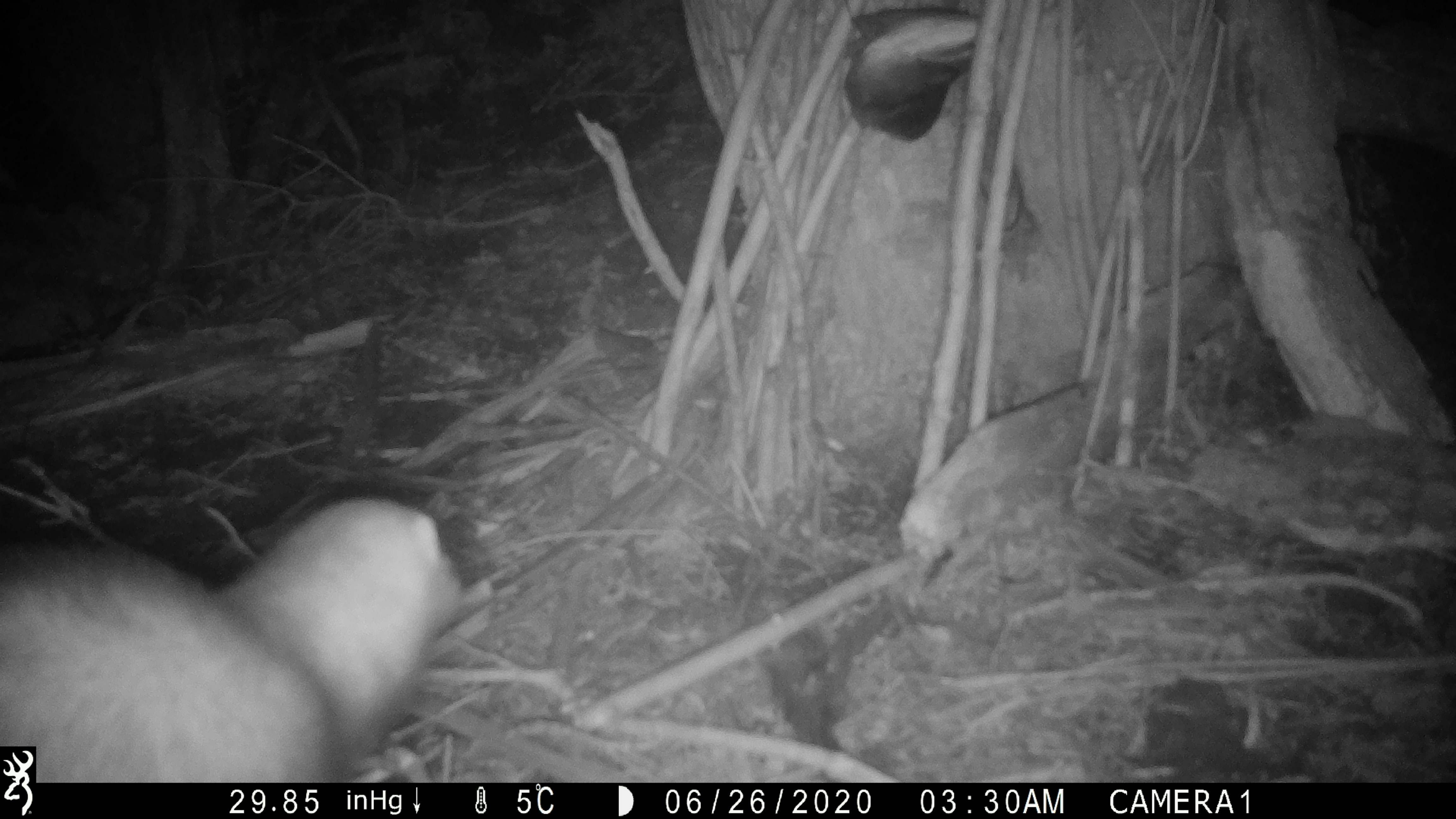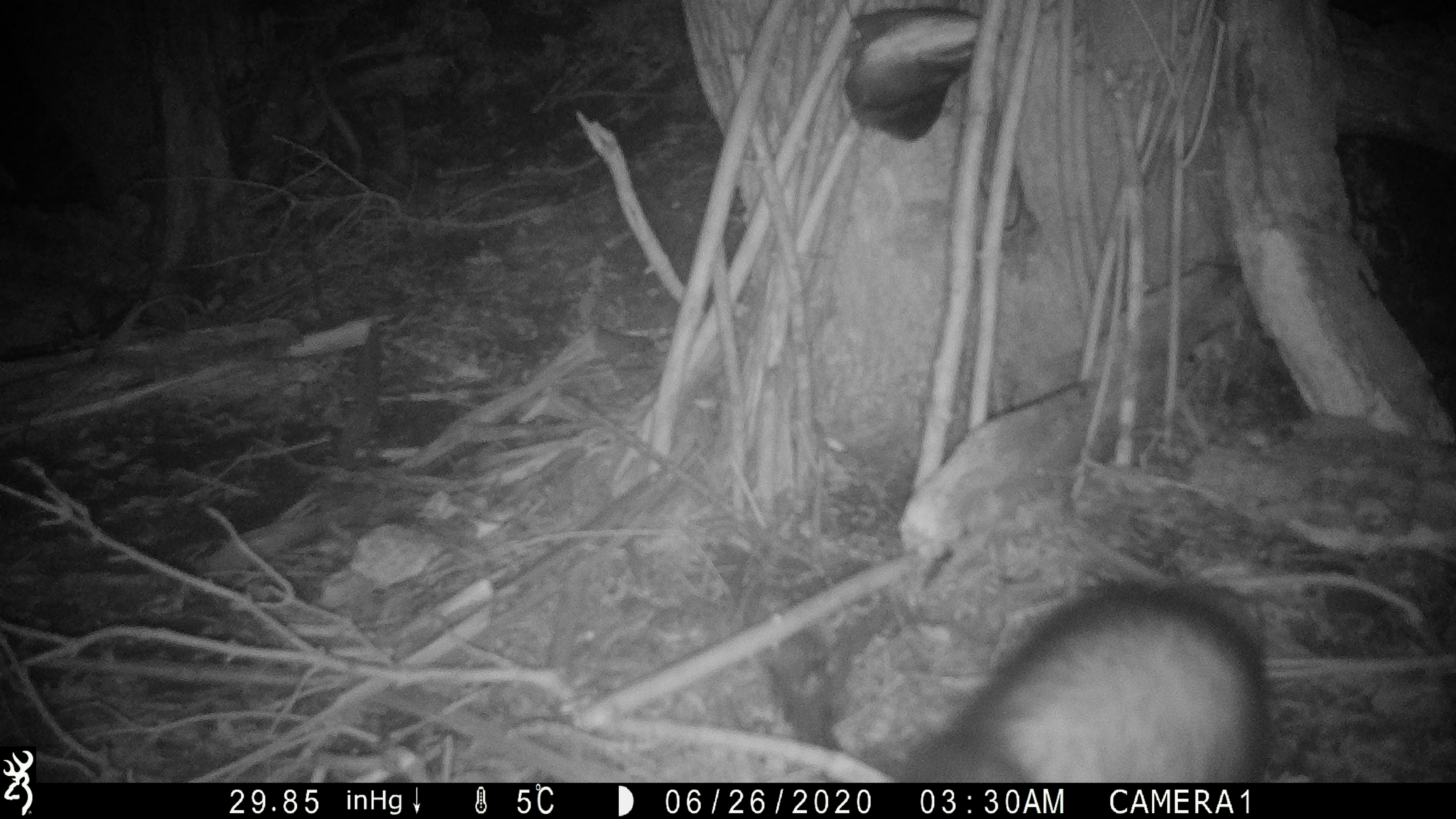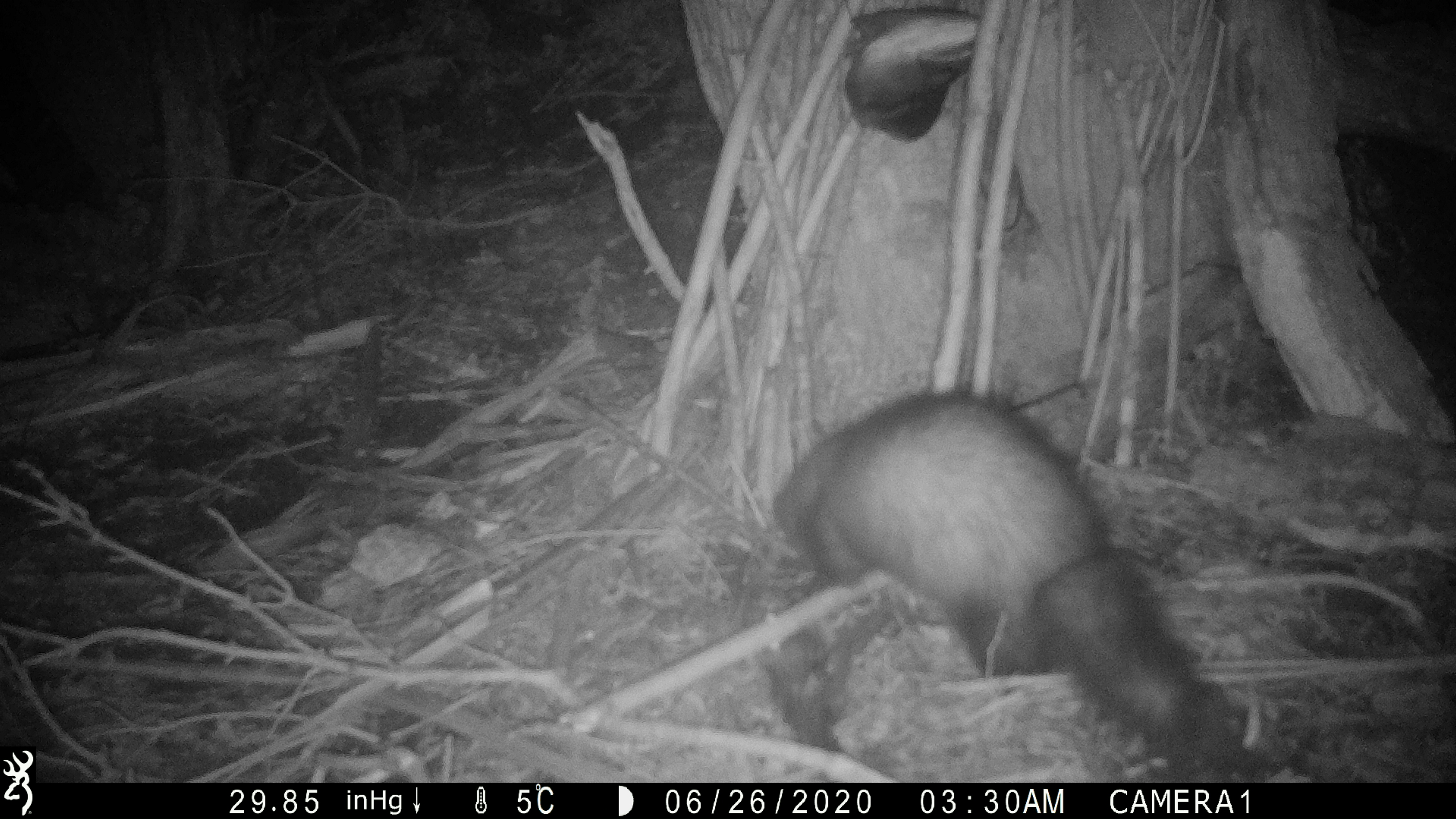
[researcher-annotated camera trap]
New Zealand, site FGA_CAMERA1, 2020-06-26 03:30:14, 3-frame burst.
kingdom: Animalia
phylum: Chordata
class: Mammalia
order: Carnivora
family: Mustelidae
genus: Mustela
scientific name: Mustela furo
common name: ferret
Ferret (Mustela furo).